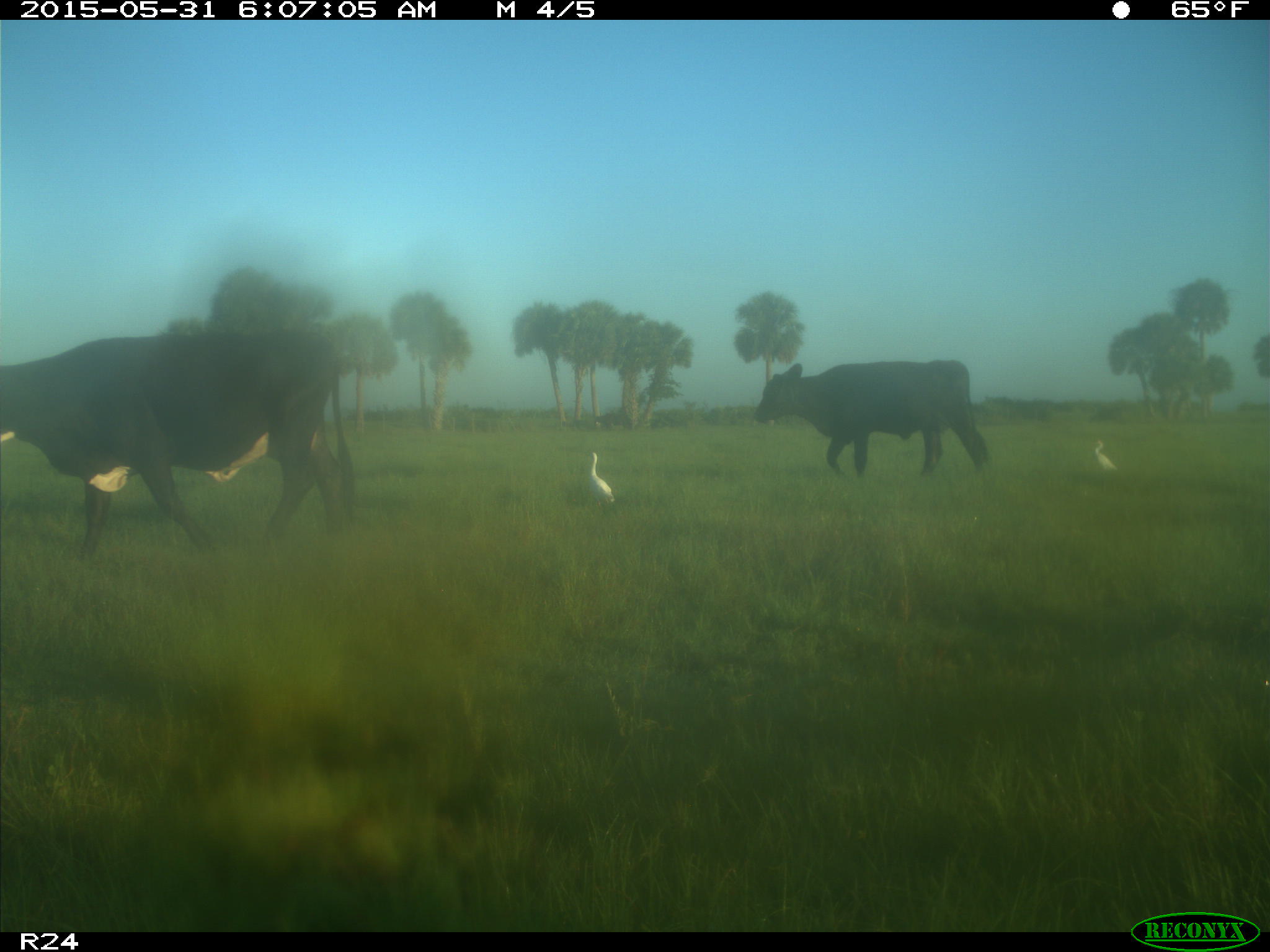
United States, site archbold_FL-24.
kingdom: Animalia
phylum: Chordata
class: Mammalia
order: Artiodactyla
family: Bovidae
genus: Bos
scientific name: Bos taurus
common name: domestic cow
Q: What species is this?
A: Bos taurus (domestic cow).